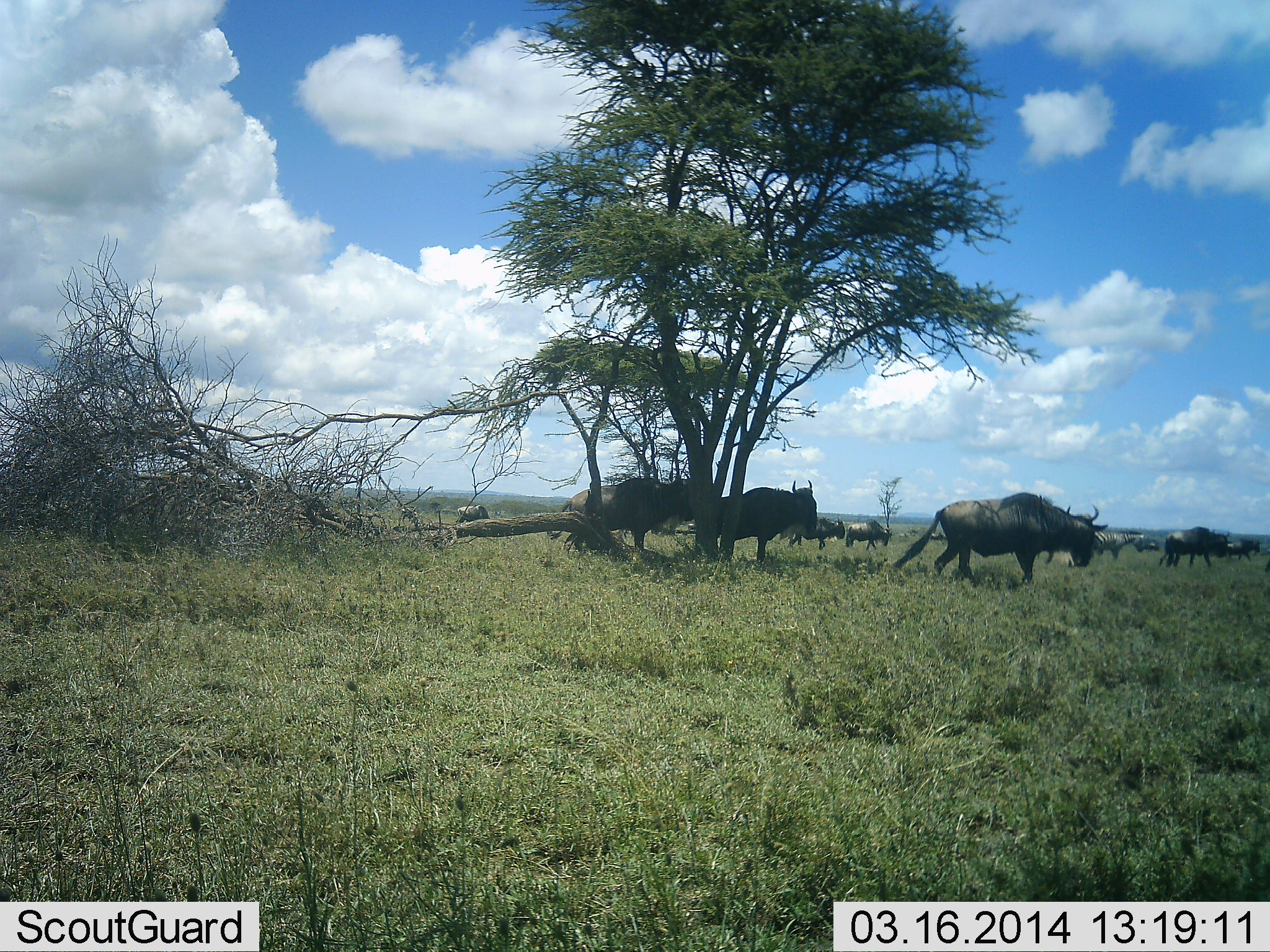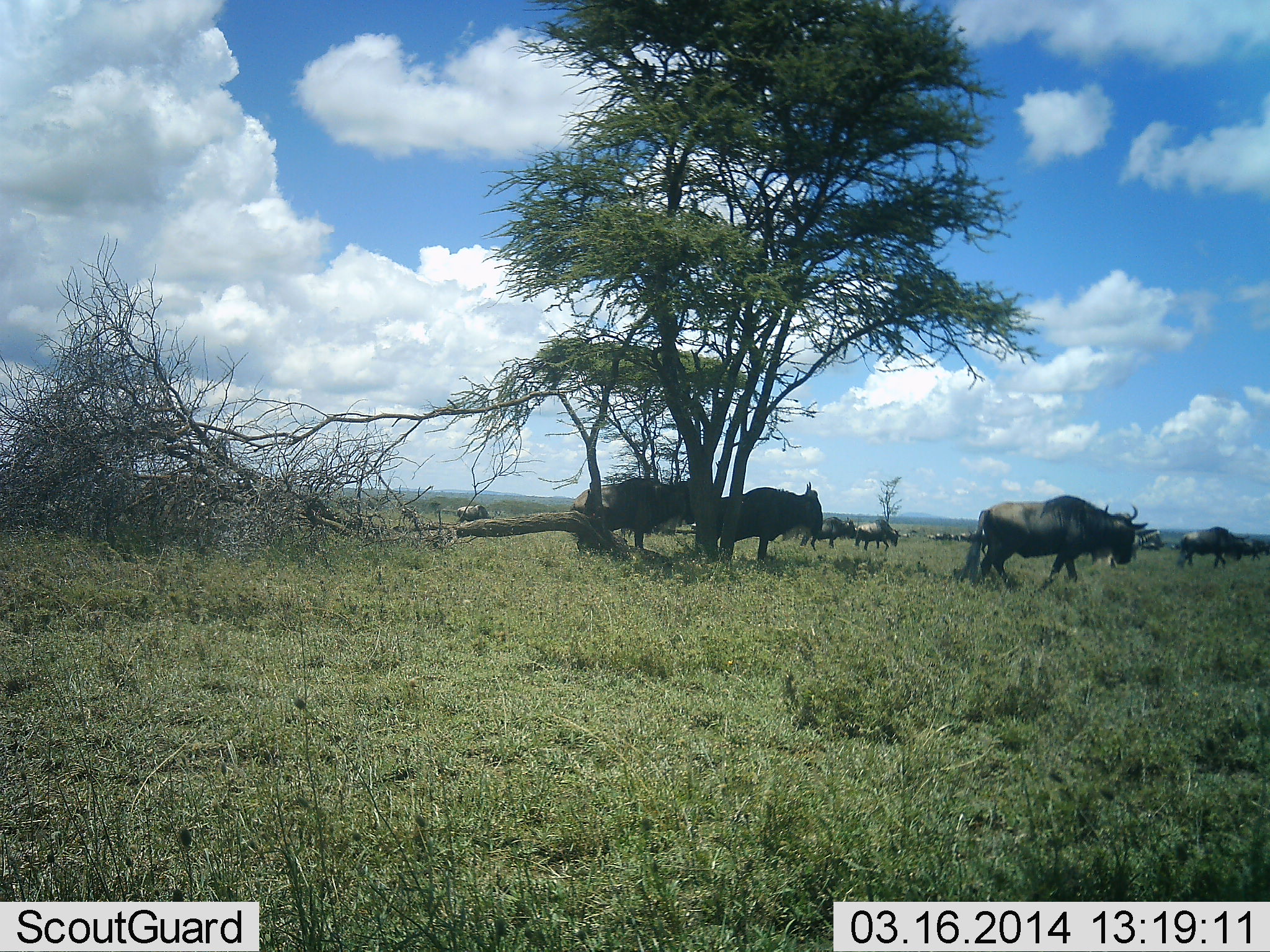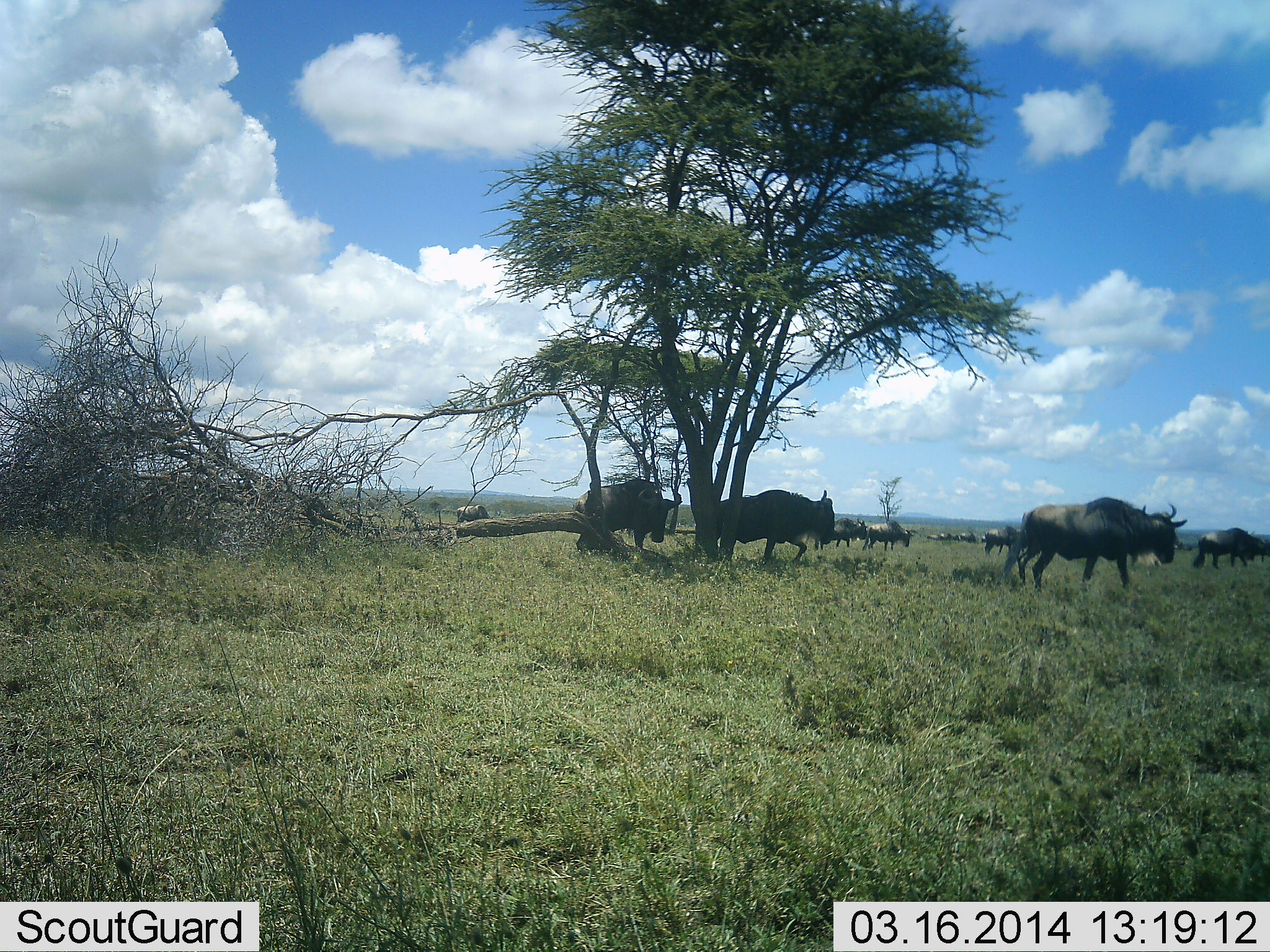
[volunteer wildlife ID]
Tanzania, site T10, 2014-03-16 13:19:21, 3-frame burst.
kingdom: Animalia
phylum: Chordata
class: Mammalia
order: Artiodactyla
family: Bovidae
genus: Connochaetes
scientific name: Connochaetes taurinus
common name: blue wildebeest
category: wildebeest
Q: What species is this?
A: Wildebeest (blue wildebeest) (Connochaetes taurinus).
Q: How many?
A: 11-50.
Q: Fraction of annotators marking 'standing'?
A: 29%.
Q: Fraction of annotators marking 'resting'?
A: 0%.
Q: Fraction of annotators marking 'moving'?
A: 100%.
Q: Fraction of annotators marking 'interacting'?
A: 7%.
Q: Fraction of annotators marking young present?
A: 0%.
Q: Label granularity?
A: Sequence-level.